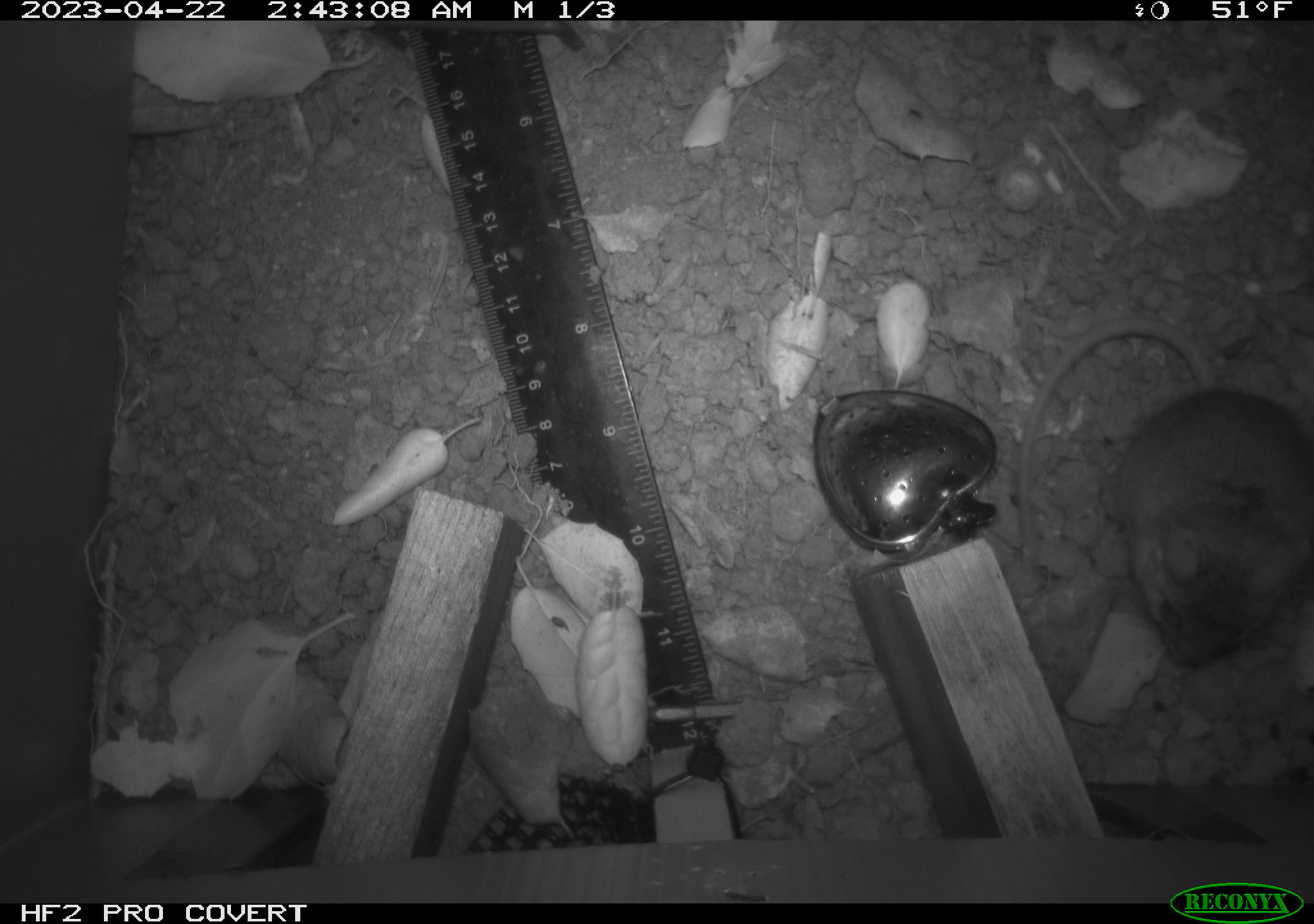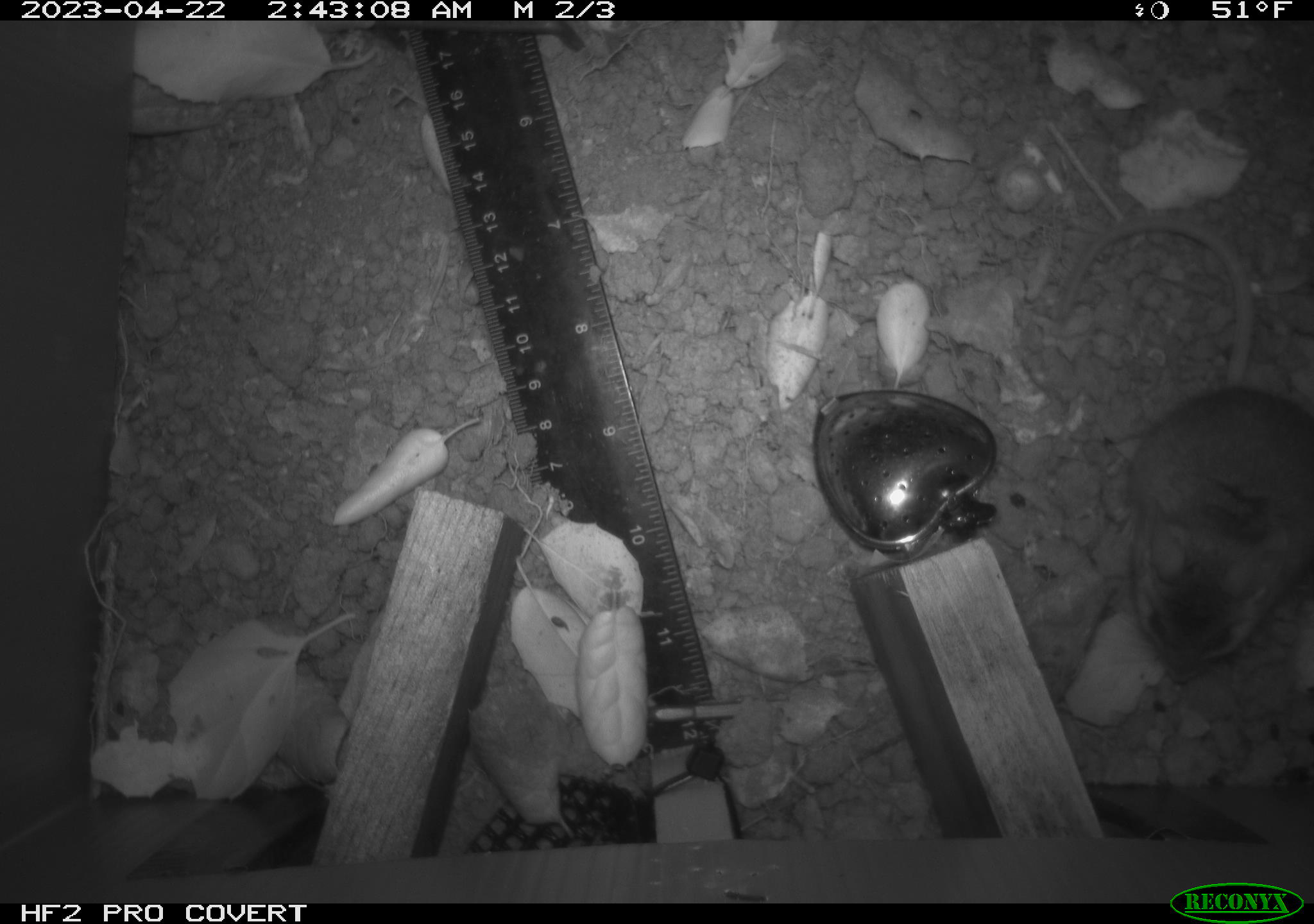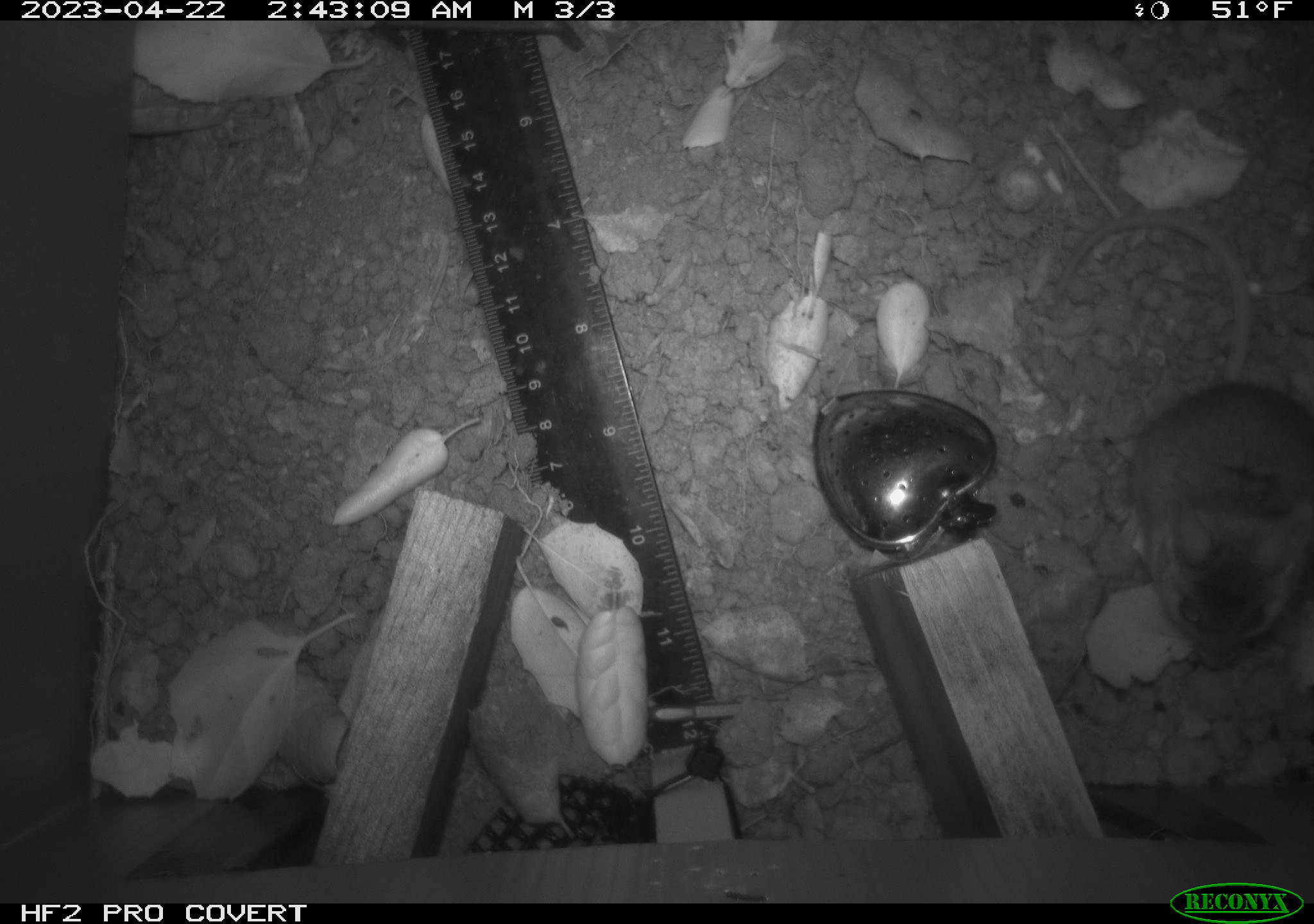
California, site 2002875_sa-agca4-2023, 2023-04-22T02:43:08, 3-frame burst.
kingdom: Animalia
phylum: Chordata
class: Mammalia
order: Rodentia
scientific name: Rodentia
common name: mouse species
Mouse species (Rodentia).